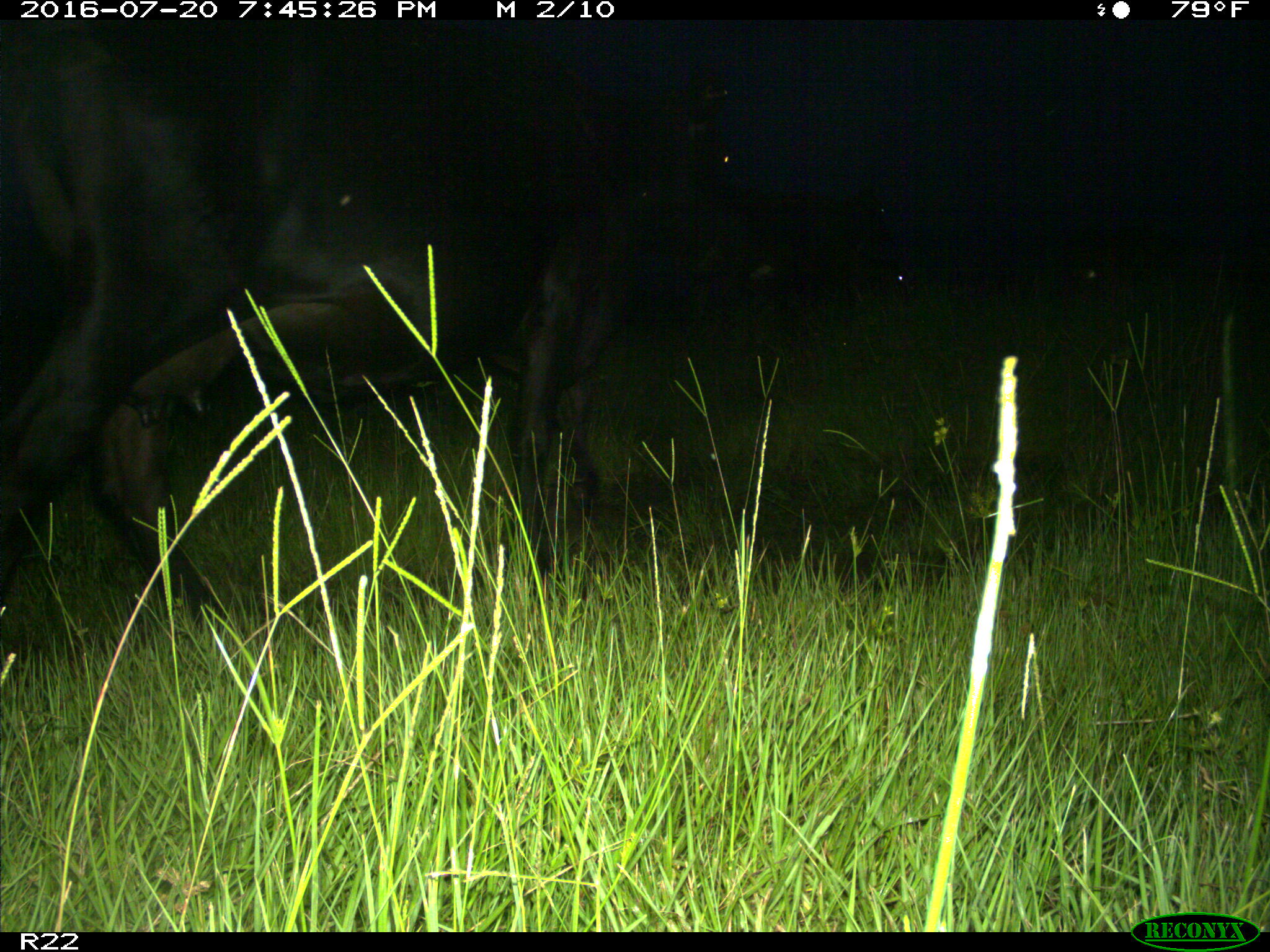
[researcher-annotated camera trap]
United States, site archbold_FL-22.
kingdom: Animalia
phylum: Chordata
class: Mammalia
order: Artiodactyla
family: Bovidae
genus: Bos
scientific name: Bos taurus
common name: domestic cow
Bos taurus (domestic cow).